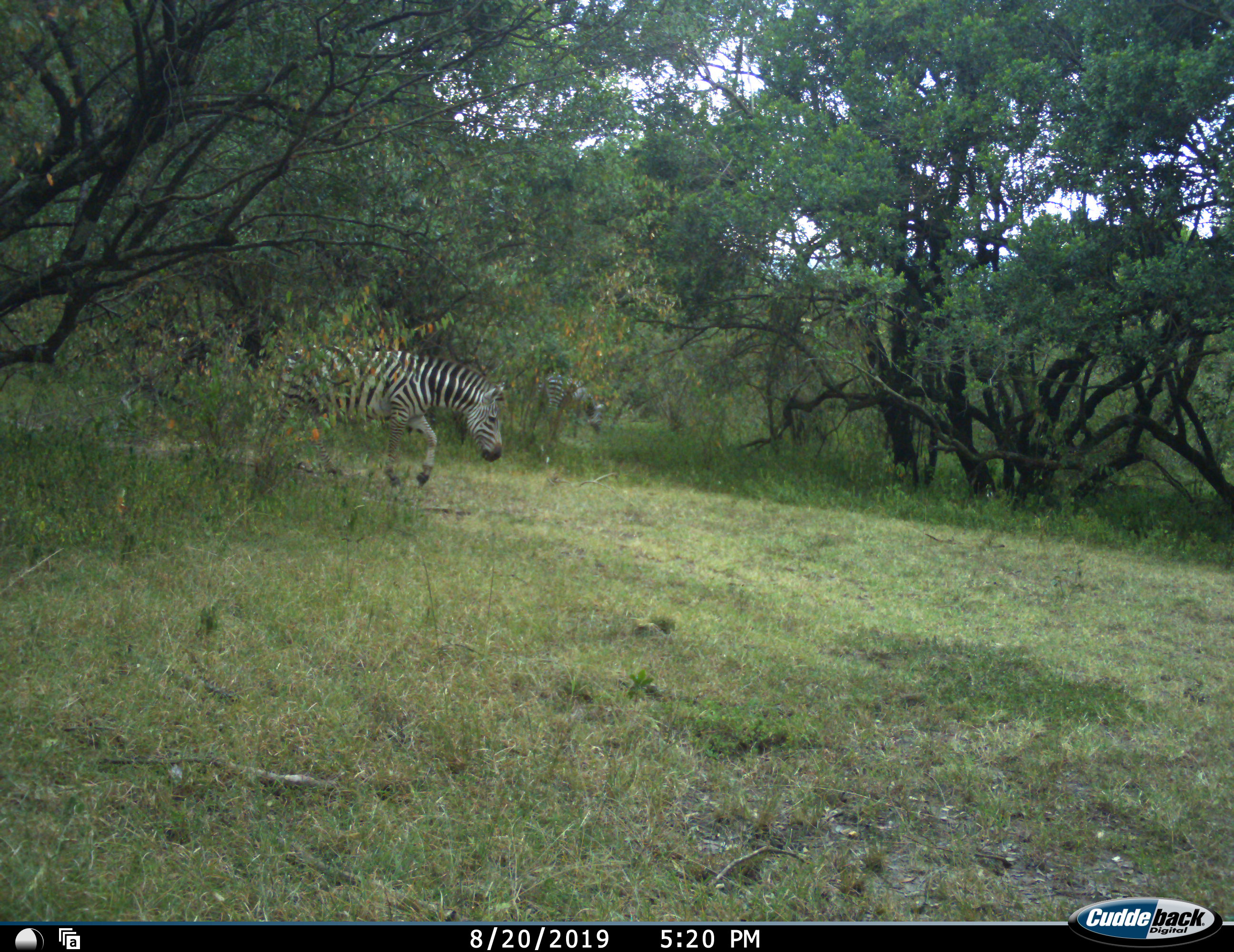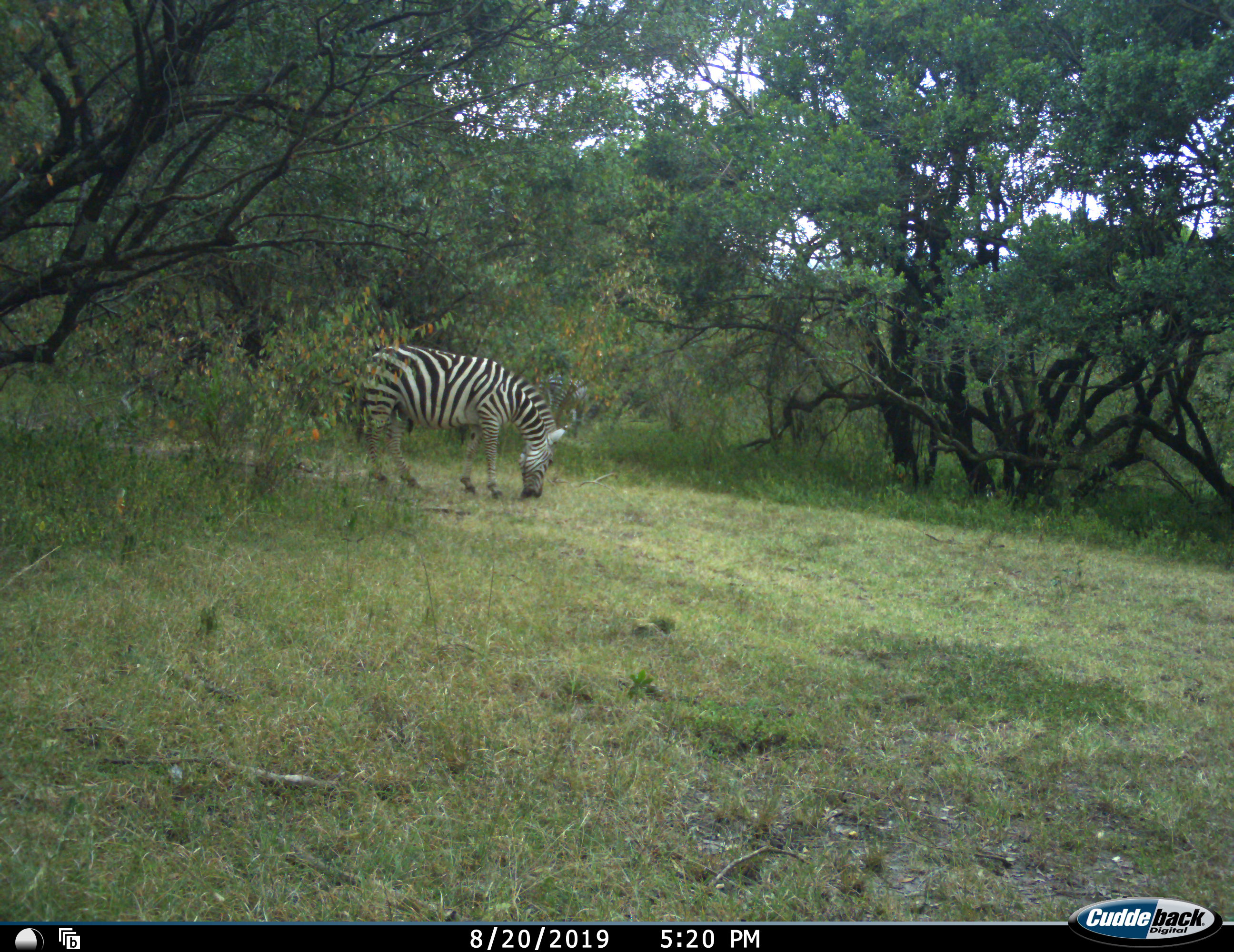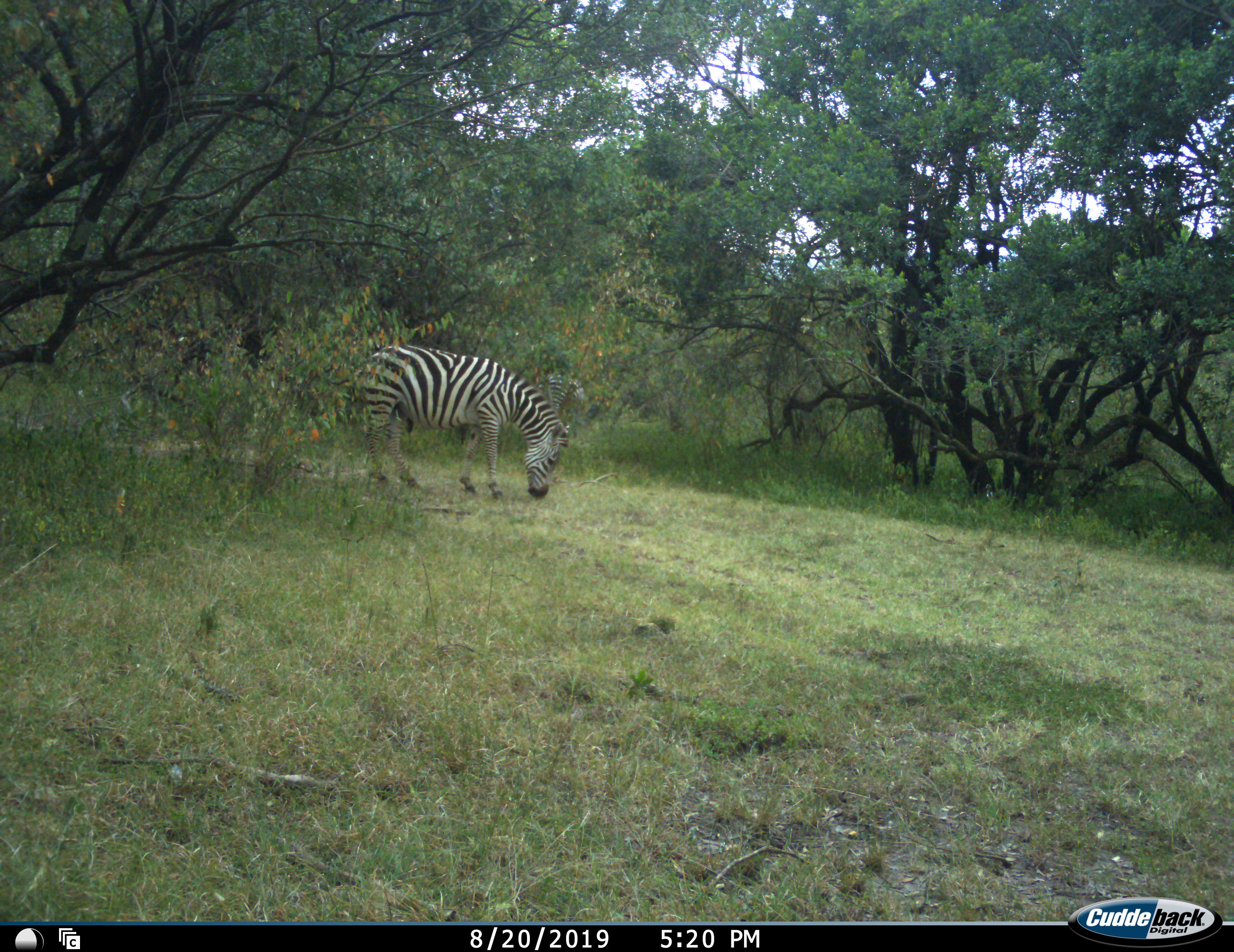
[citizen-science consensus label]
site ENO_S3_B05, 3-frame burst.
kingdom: Animalia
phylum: Chordata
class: Mammalia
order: Perissodactyla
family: Equidae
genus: Equus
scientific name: Equus quagga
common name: plains zebra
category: zebraplains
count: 2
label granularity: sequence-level